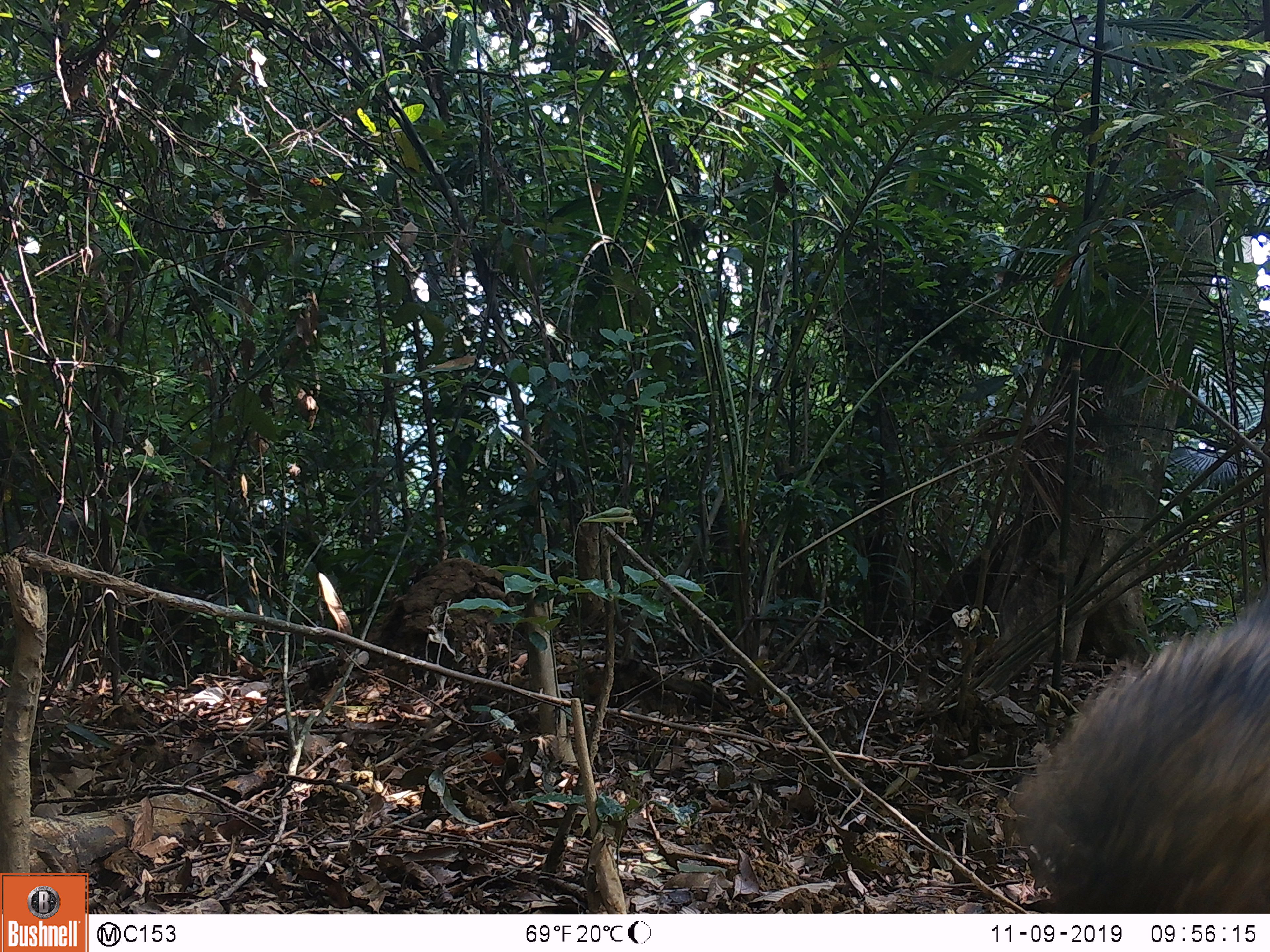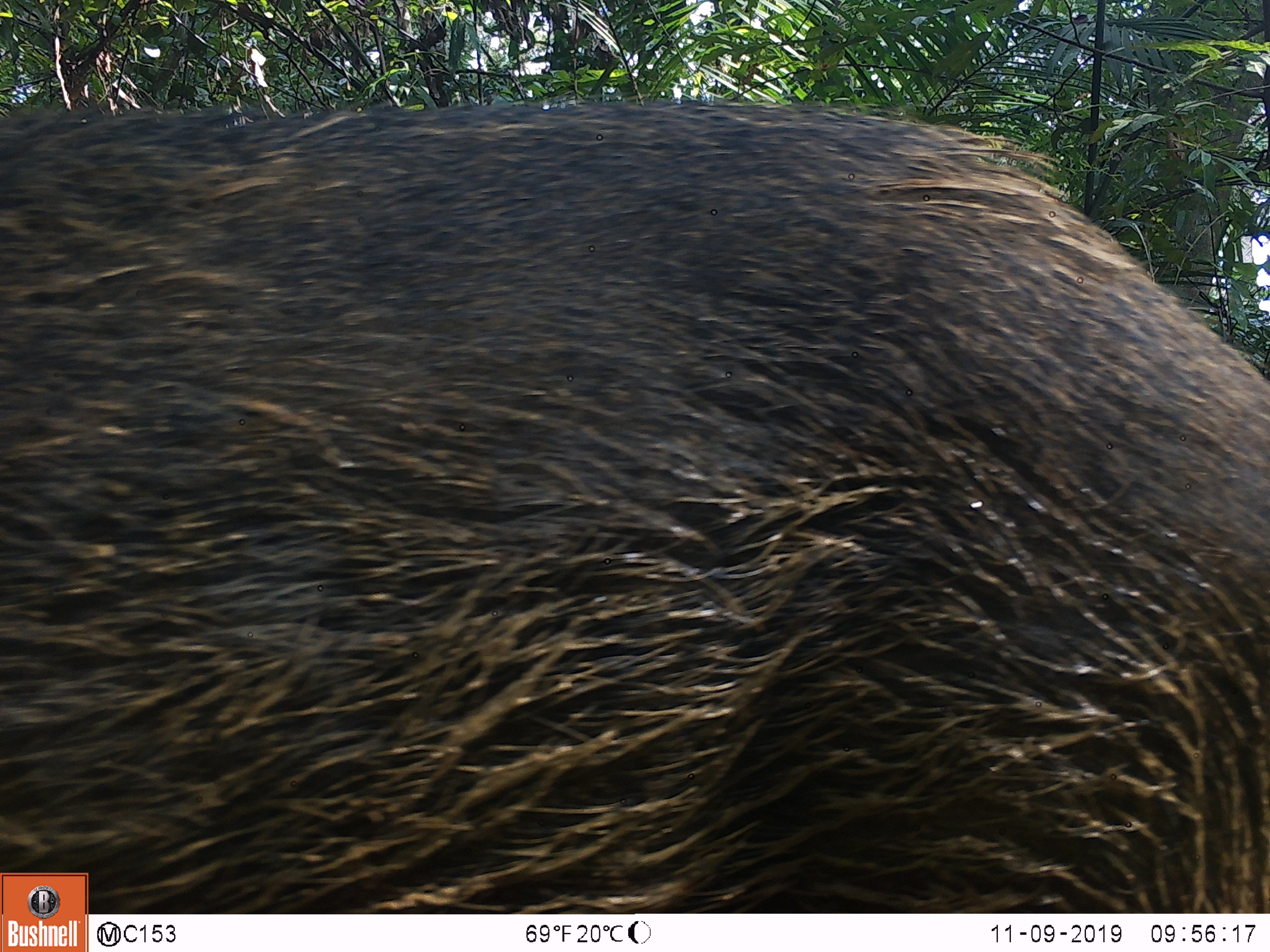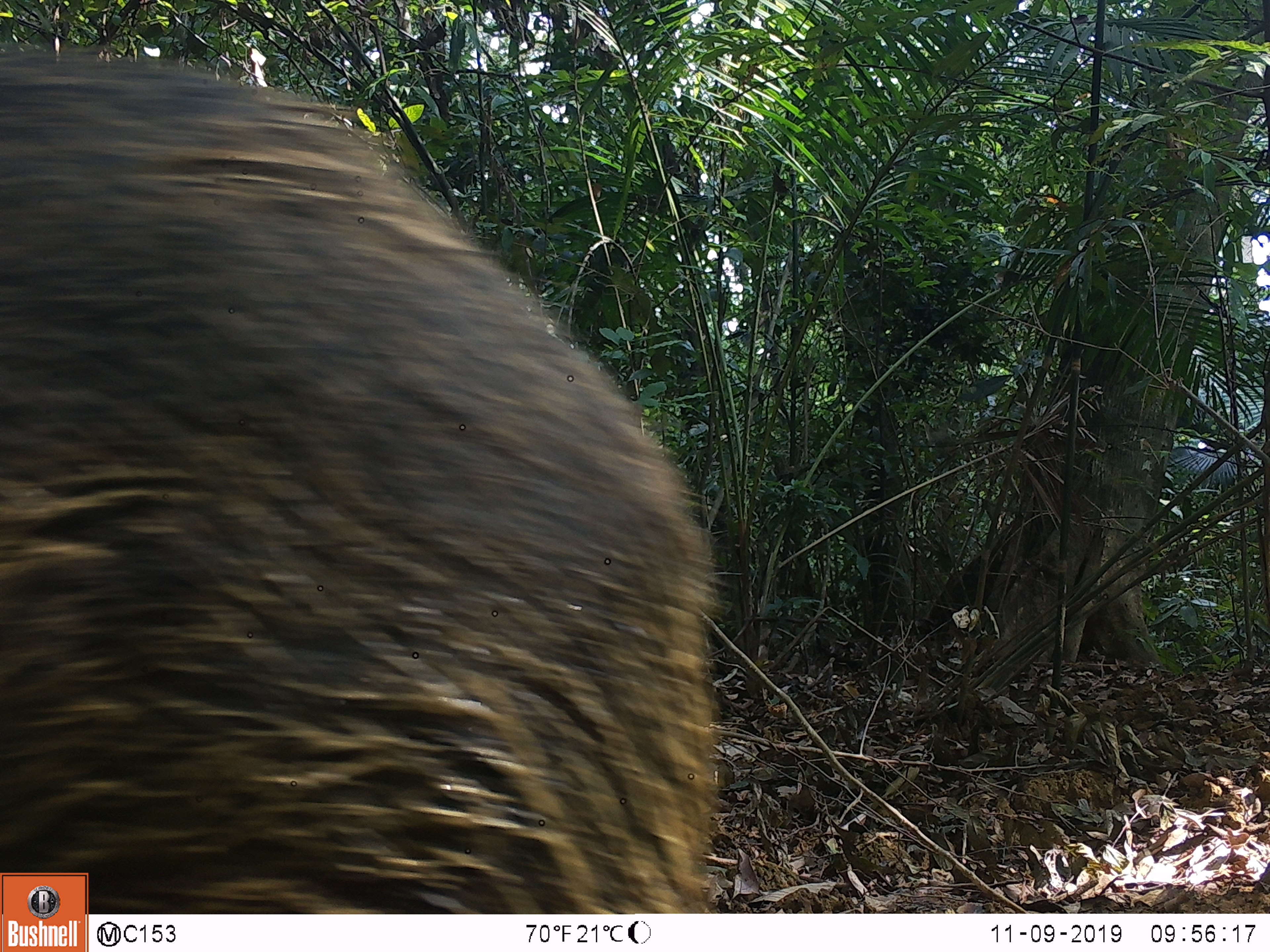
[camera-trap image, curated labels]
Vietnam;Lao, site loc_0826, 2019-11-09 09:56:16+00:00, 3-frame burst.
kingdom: Animalia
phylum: Chordata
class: Mammalia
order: Artiodactyla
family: Suidae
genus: Sus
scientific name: Sus scrofa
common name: eurasian wild pig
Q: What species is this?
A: Eurasian wild pig (Sus scrofa).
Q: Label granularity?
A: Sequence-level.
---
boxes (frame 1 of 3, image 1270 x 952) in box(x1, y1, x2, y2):
eurasian wild pig: box(1003, 586, 1270, 913)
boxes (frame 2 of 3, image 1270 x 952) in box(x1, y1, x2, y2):
eurasian wild pig: box(0, 92, 1266, 914)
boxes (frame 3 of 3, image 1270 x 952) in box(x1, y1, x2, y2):
eurasian wild pig: box(0, 43, 733, 914)